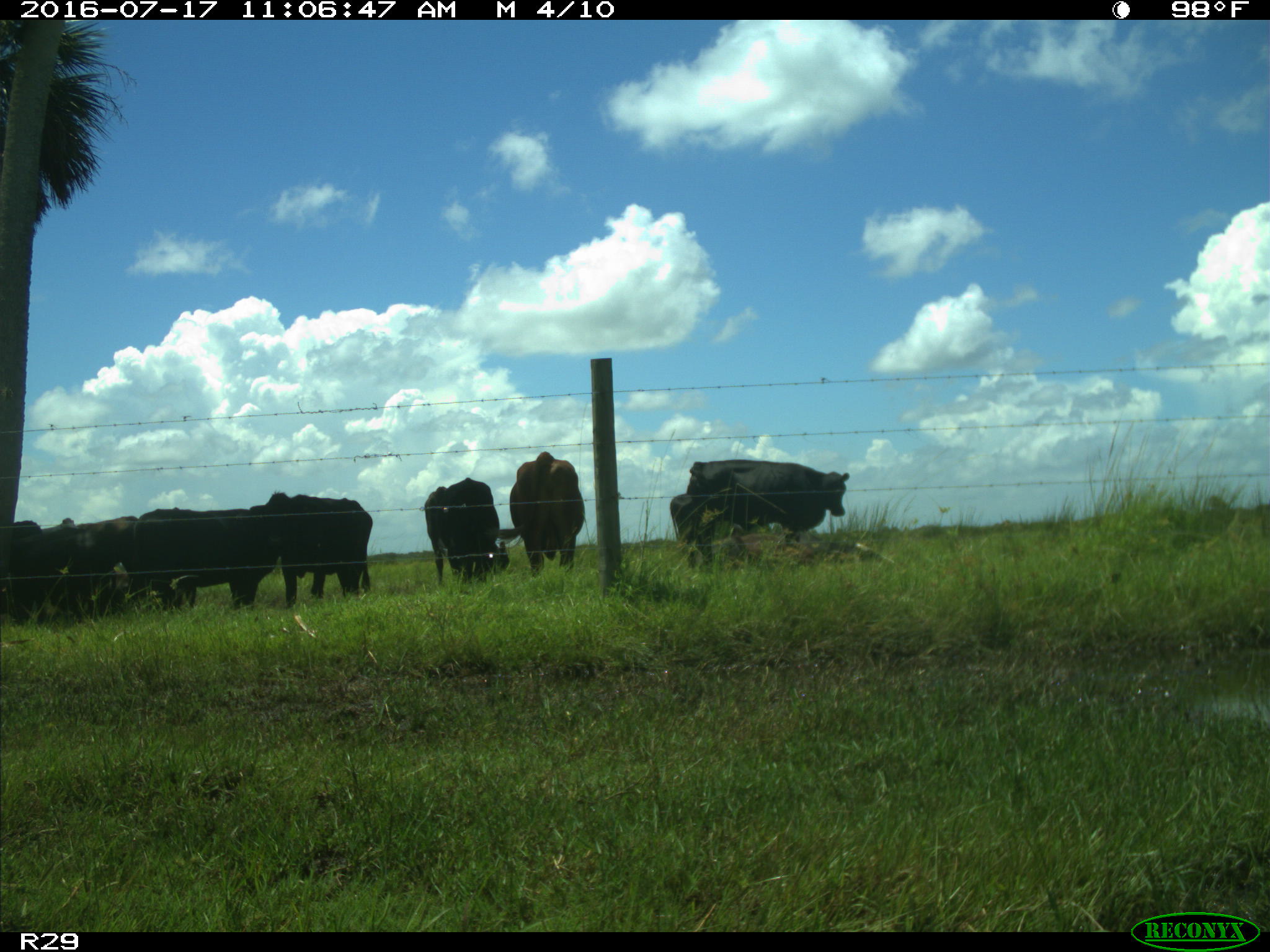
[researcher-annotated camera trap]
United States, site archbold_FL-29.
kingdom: Animalia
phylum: Chordata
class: Mammalia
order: Artiodactyla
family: Bovidae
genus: Bos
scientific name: Bos taurus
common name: domestic cow